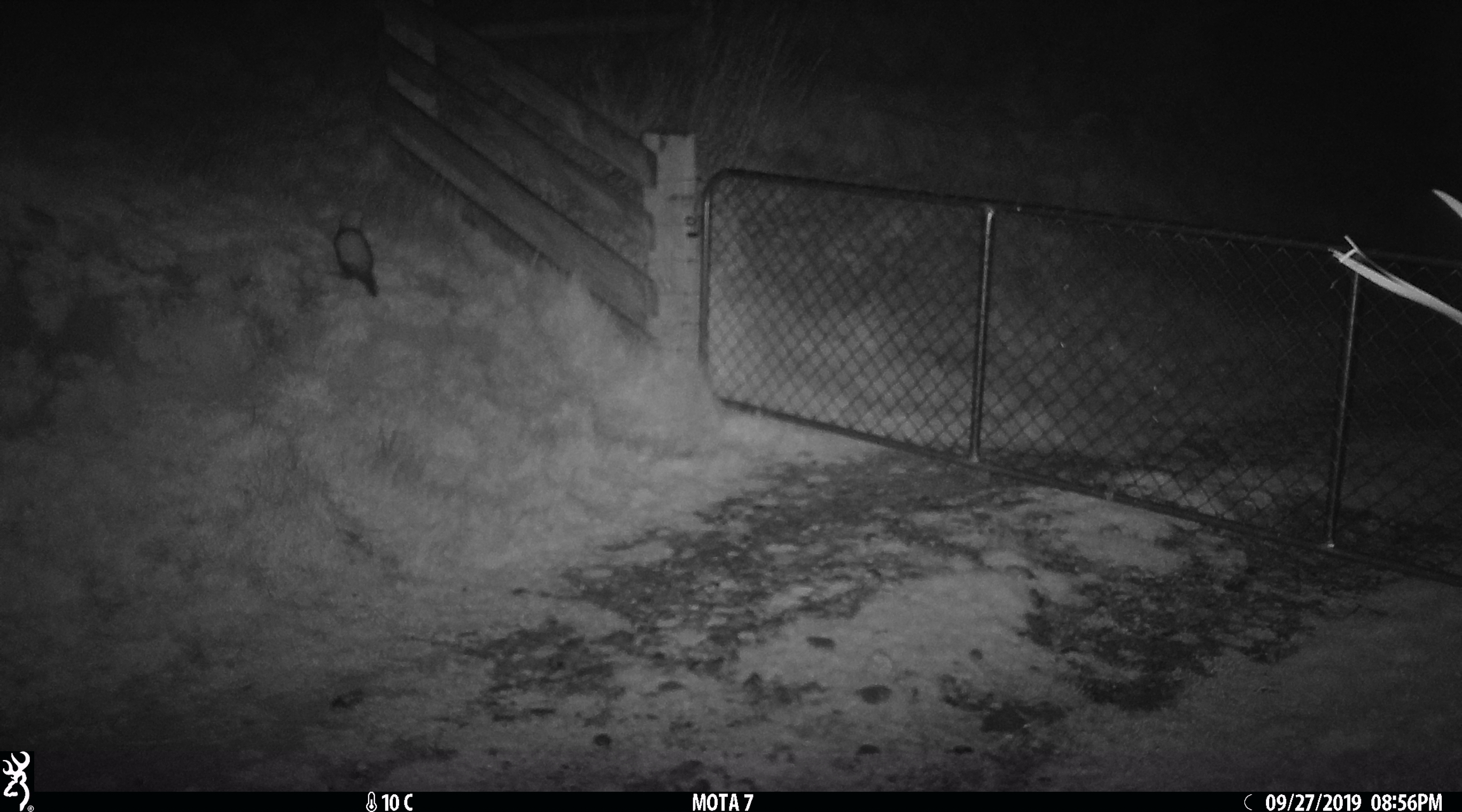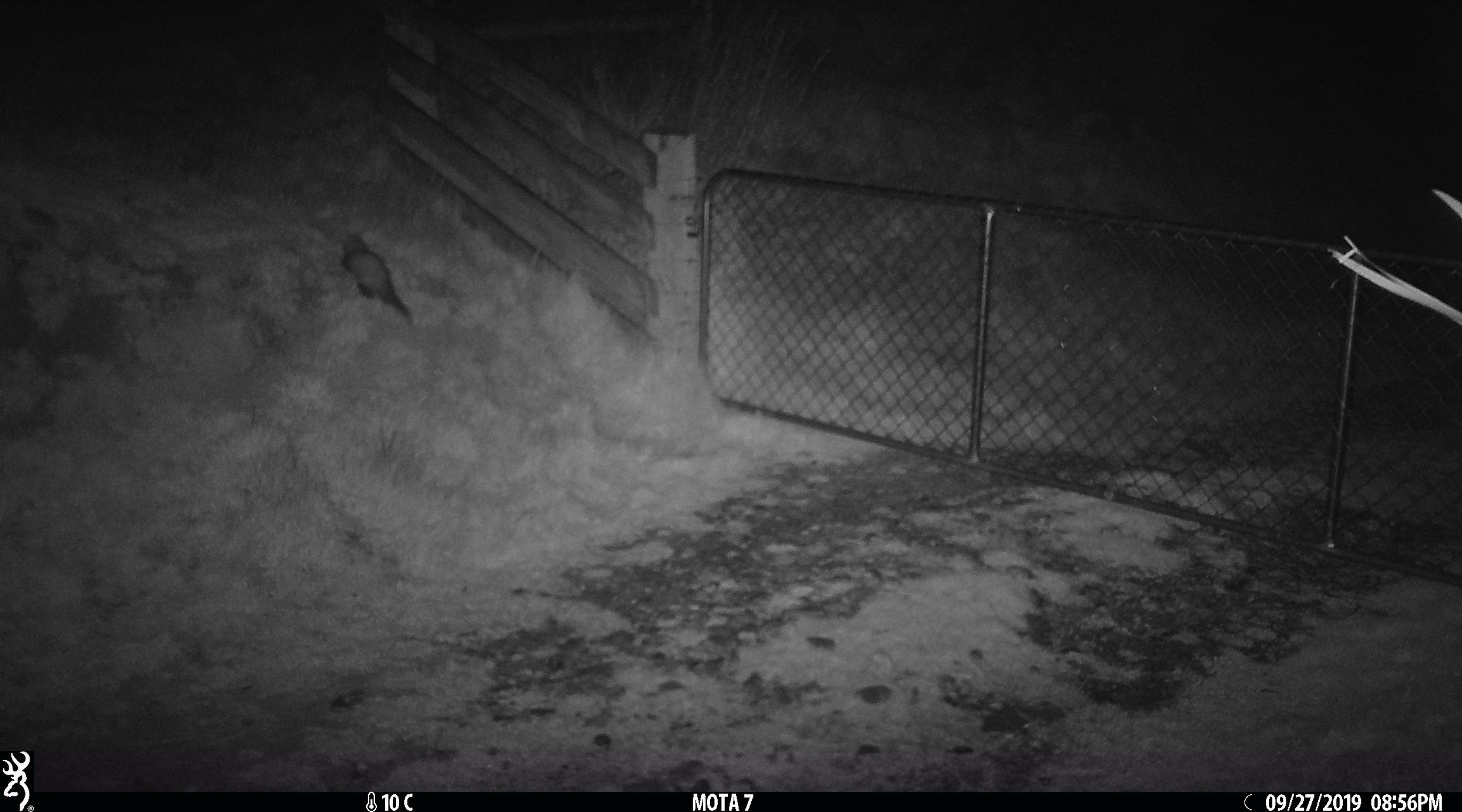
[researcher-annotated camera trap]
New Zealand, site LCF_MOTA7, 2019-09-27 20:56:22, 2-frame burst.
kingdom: Animalia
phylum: Chordata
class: Mammalia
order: Carnivora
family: Mustelidae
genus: Mustela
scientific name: Mustela furo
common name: ferret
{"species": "ferret (Mustela furo)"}